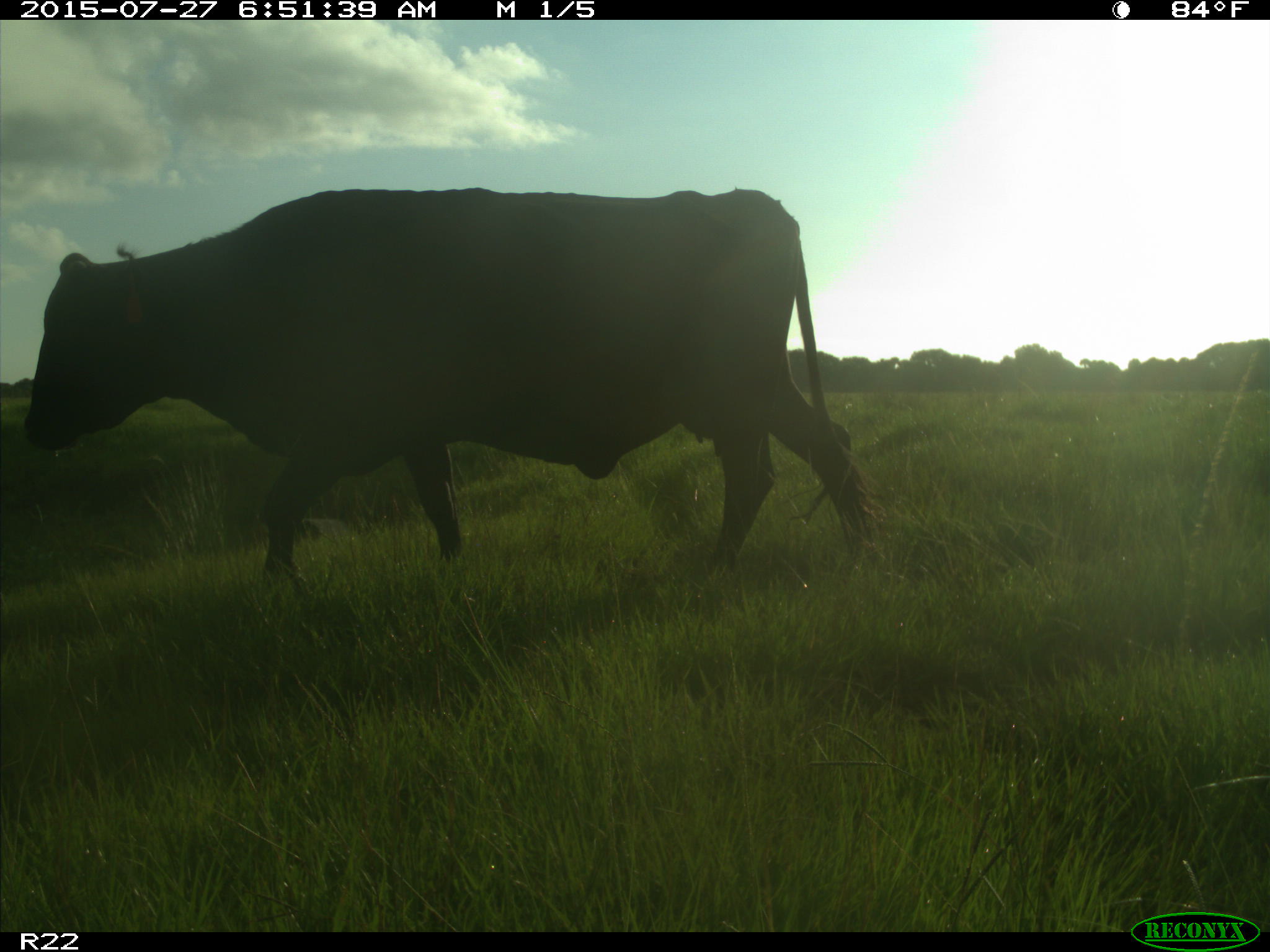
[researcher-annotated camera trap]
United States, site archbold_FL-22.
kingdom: Animalia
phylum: Chordata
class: Mammalia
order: Artiodactyla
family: Bovidae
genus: Bos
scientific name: Bos taurus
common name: domestic cow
Bos taurus (domestic cow).